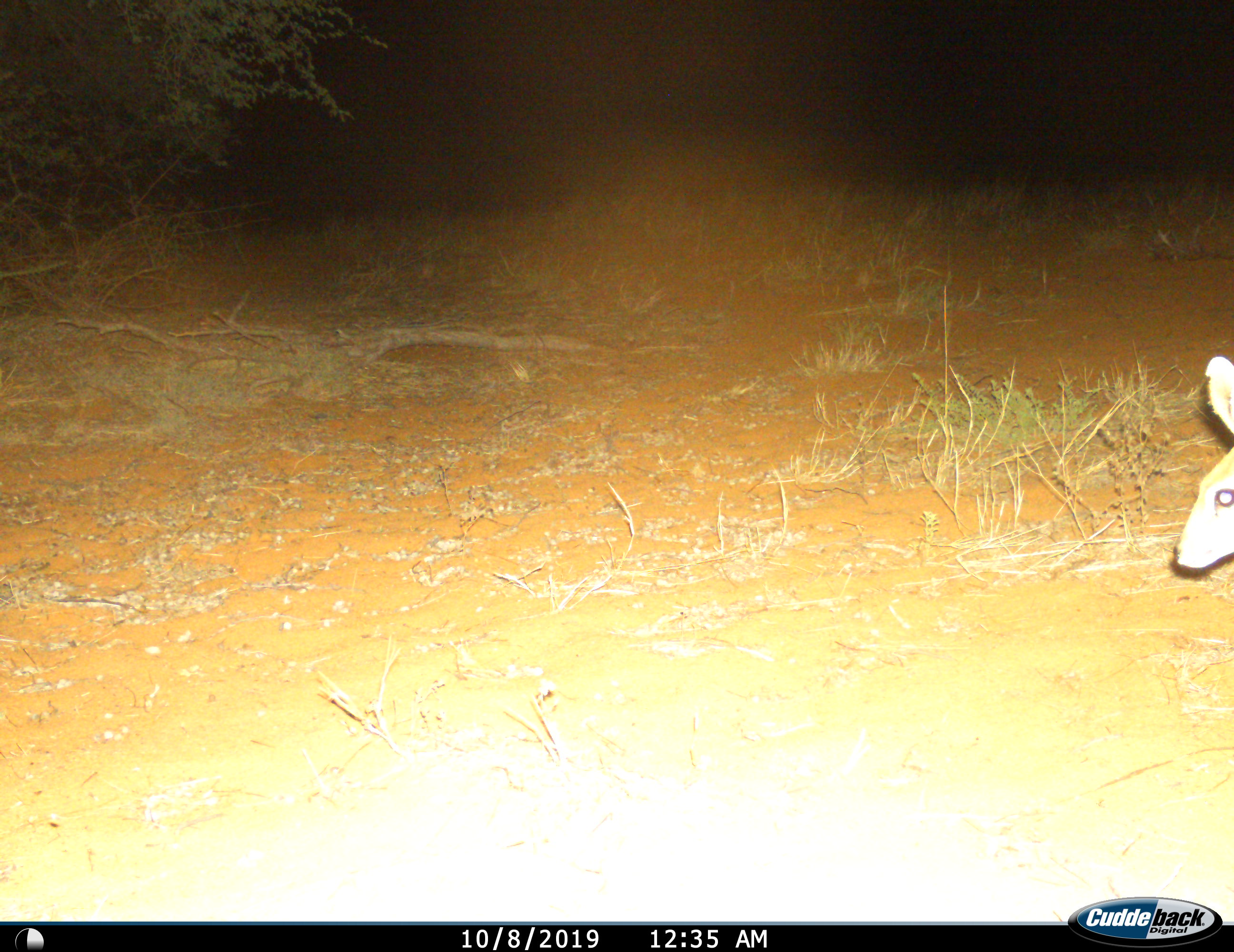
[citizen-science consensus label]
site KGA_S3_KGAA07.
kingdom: Animalia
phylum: Chordata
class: Mammalia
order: Artiodactyla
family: Bovidae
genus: Raphicerus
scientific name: Raphicerus campestris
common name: steenbok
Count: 1.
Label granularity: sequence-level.